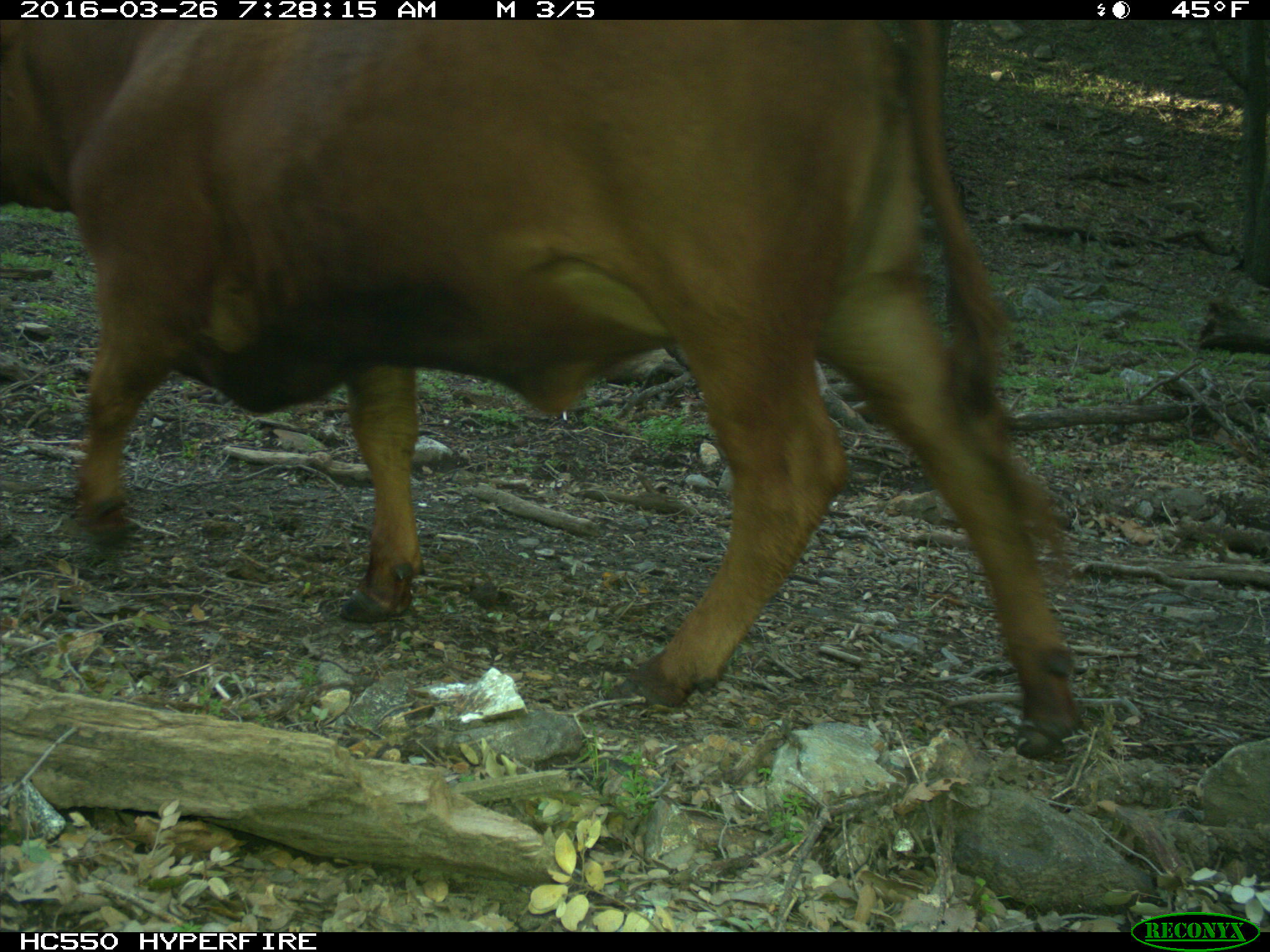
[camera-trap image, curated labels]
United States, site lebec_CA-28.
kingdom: Animalia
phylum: Chordata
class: Mammalia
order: Artiodactyla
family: Bovidae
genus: Bos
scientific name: Bos taurus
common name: domestic cow